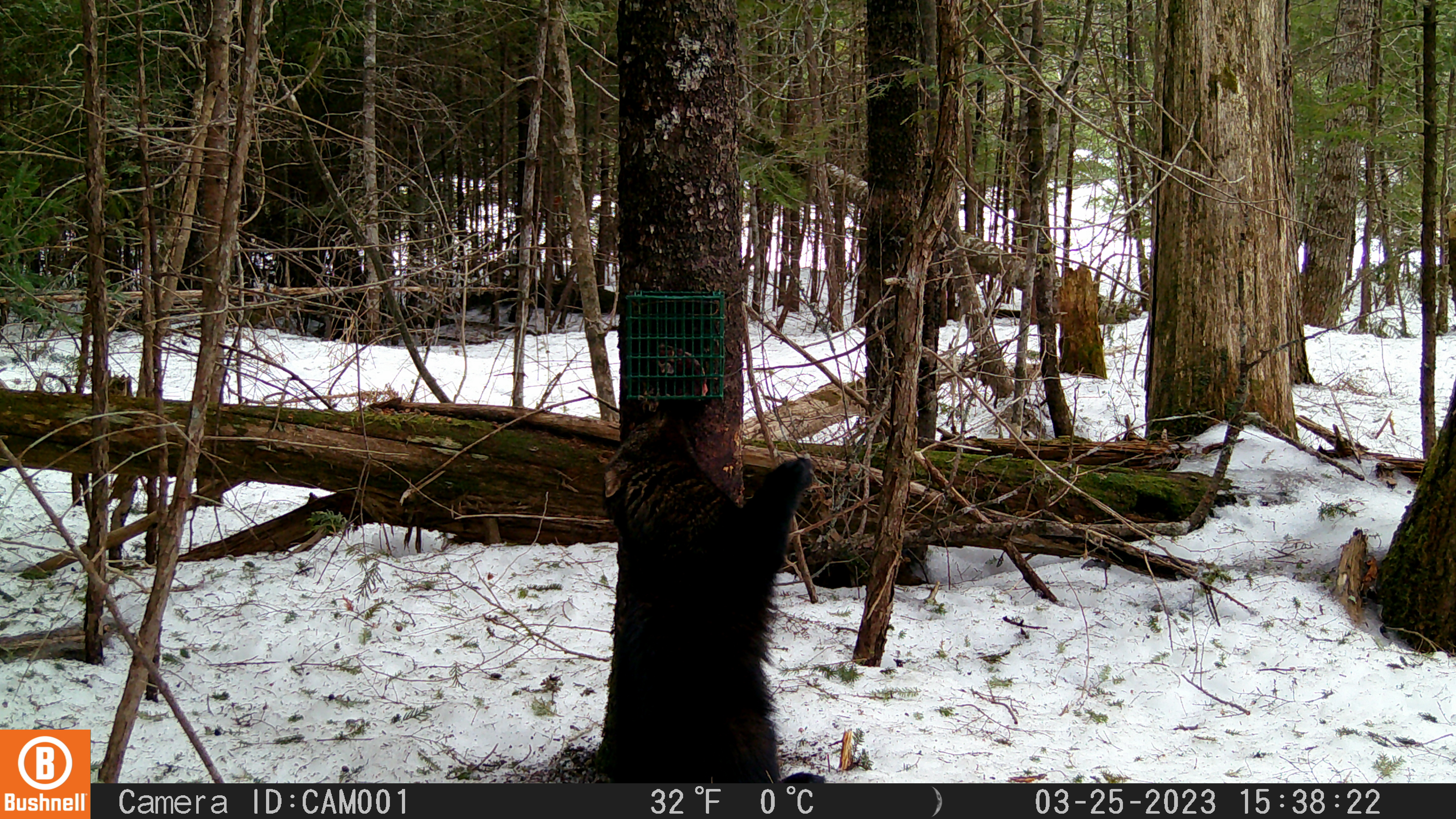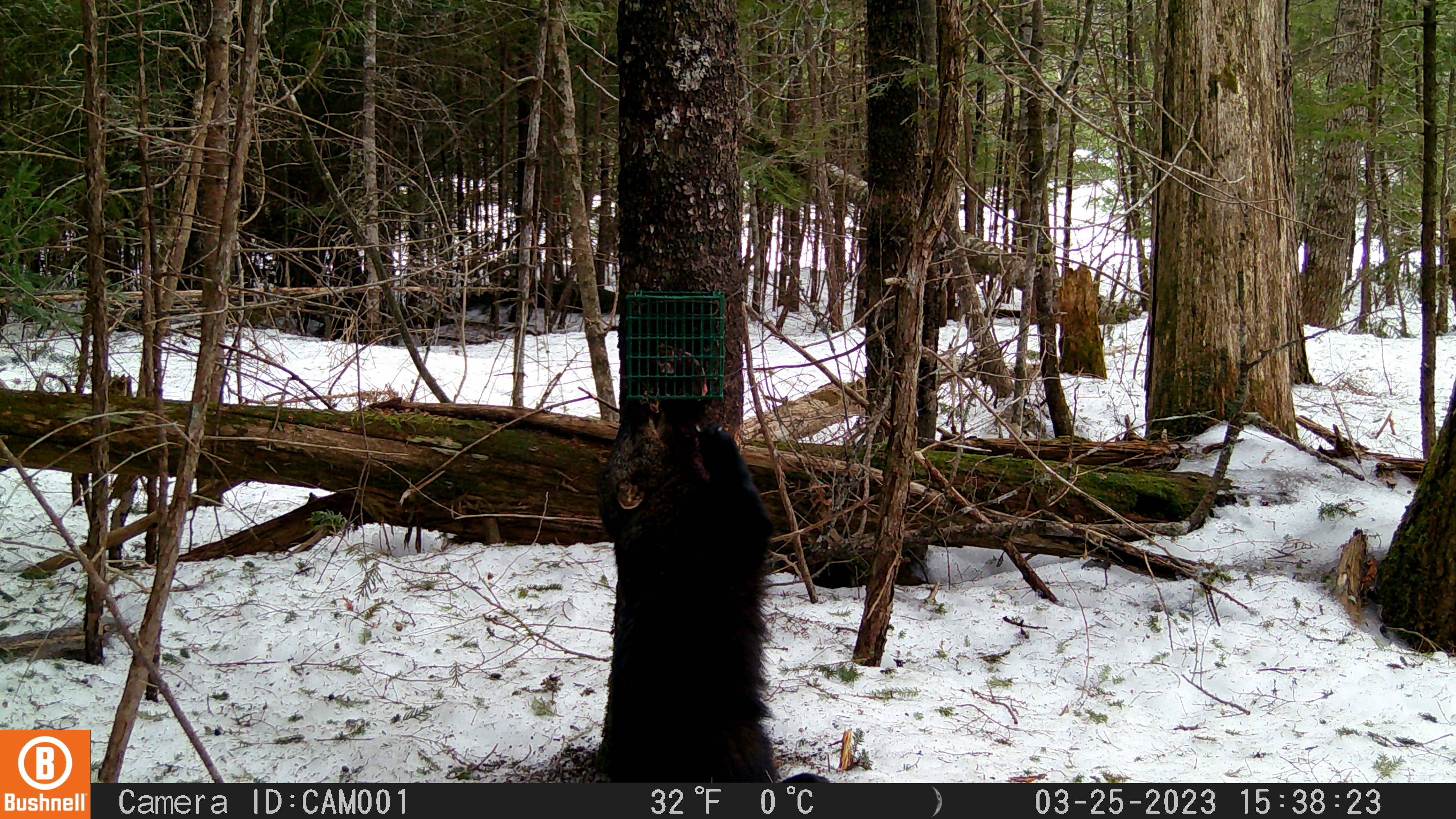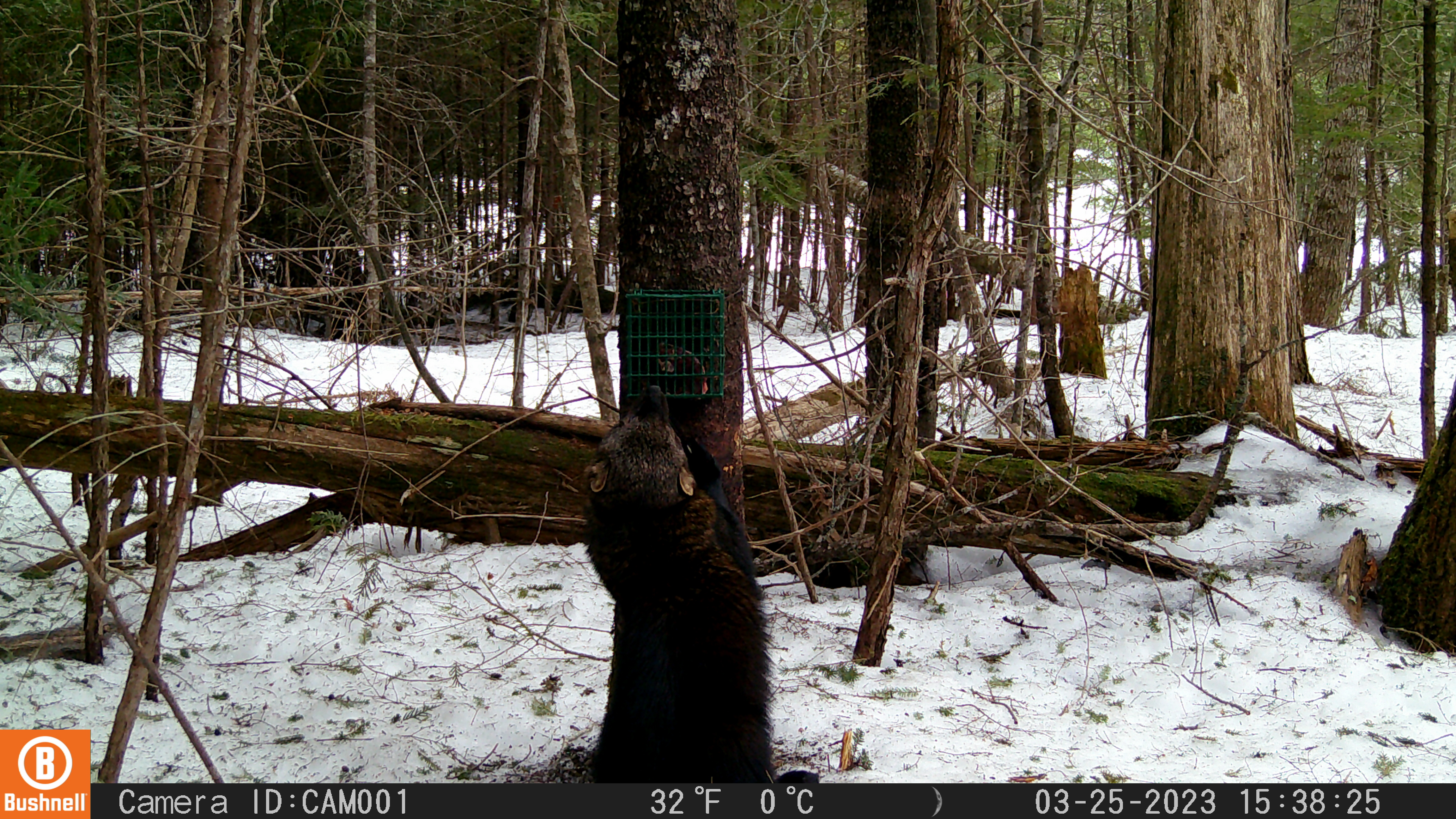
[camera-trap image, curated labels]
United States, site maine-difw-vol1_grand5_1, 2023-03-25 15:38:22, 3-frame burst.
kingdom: Animalia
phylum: Chordata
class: Mammalia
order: Carnivora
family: Mustelidae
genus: Pekania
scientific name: Pekania pennanti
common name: fisher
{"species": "fisher (Pekania pennanti)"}